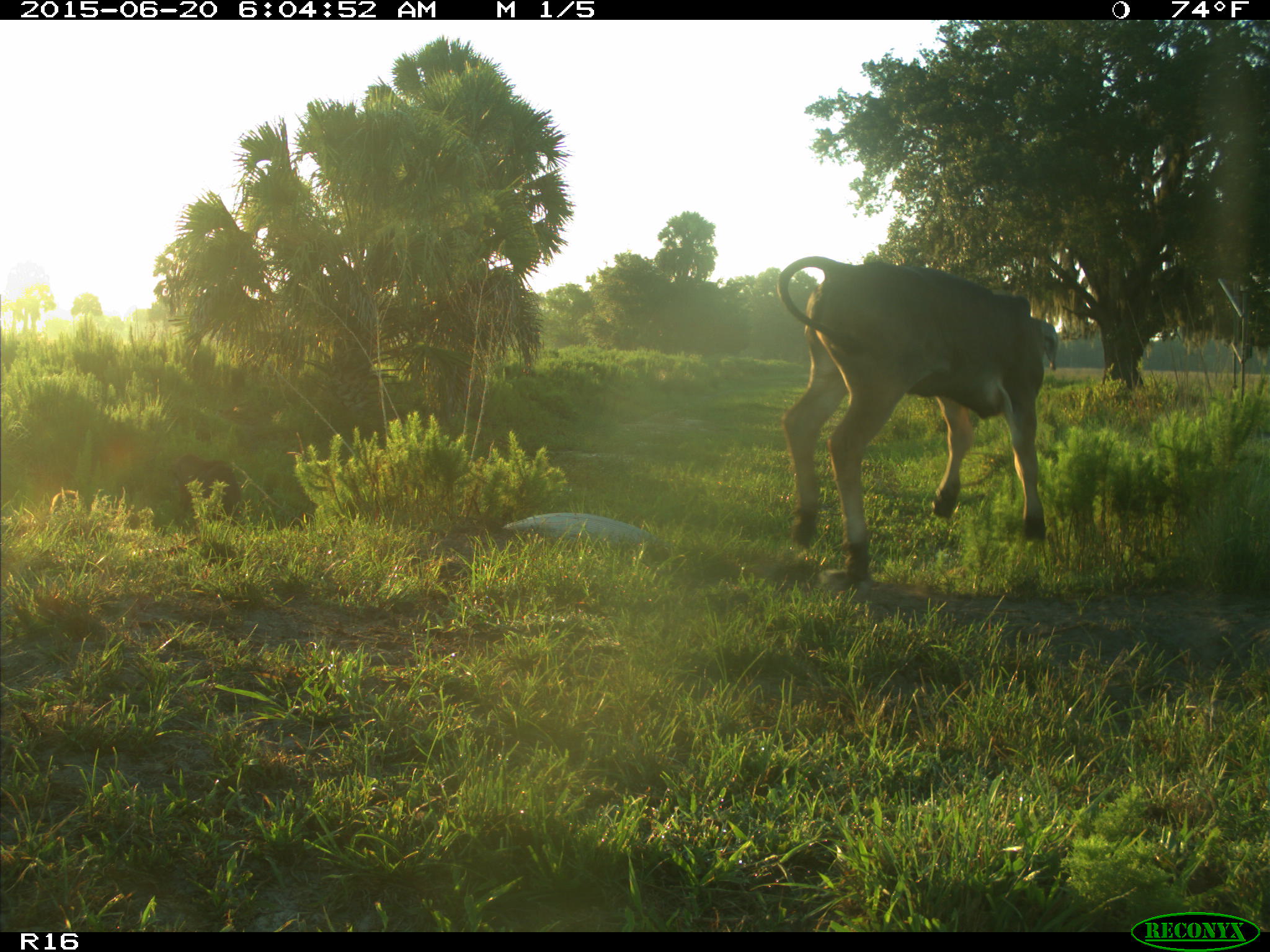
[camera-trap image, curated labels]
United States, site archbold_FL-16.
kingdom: Animalia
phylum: Chordata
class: Mammalia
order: Artiodactyla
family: Suidae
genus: Sus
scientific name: Sus scrofa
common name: wild boar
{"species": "Sus scrofa (wild boar)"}